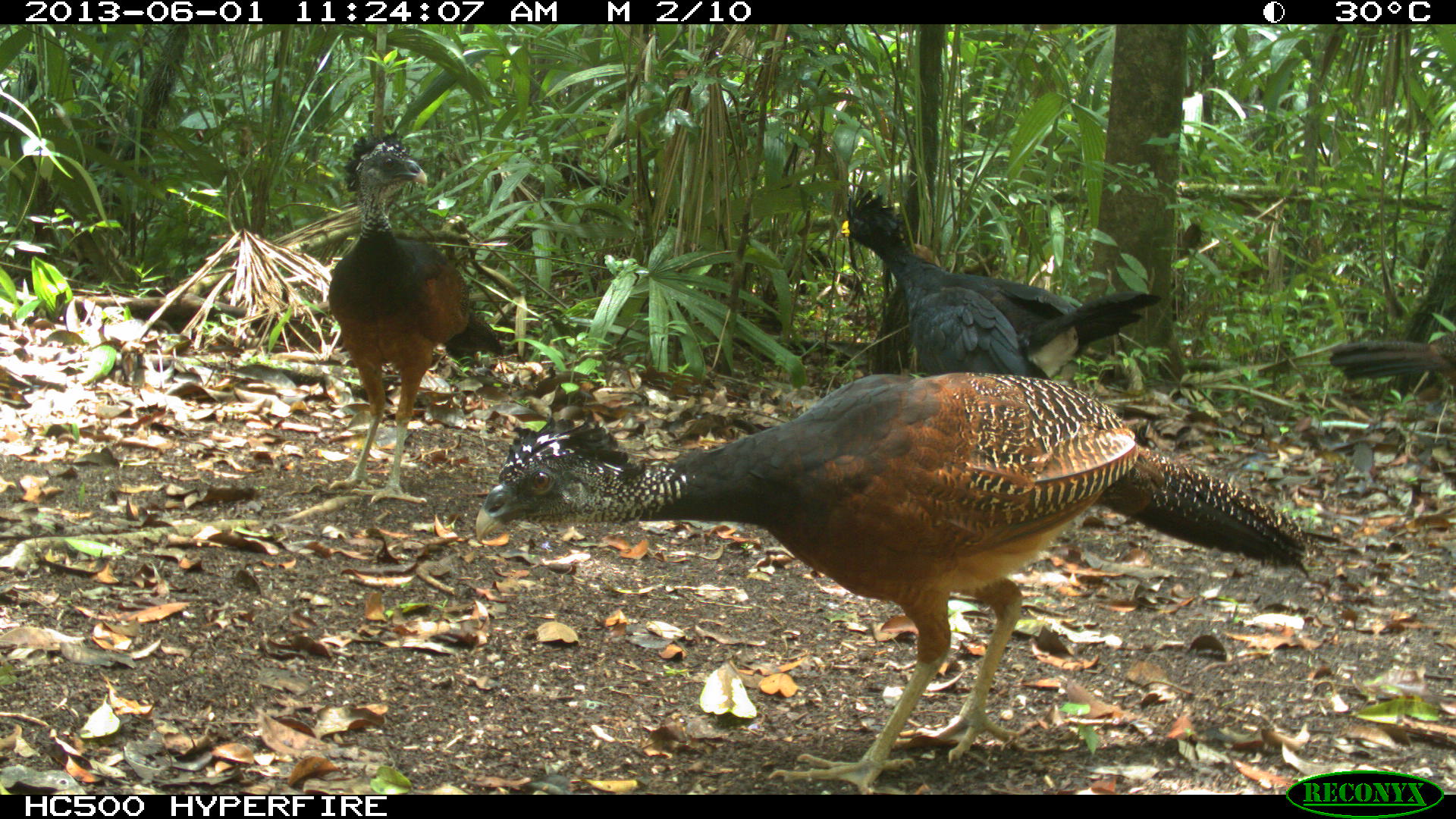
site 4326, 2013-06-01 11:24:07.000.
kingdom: Animalia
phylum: Chordata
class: Aves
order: Galliformes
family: Cracidae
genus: Crax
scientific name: Crax rubra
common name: great curassow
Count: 4.